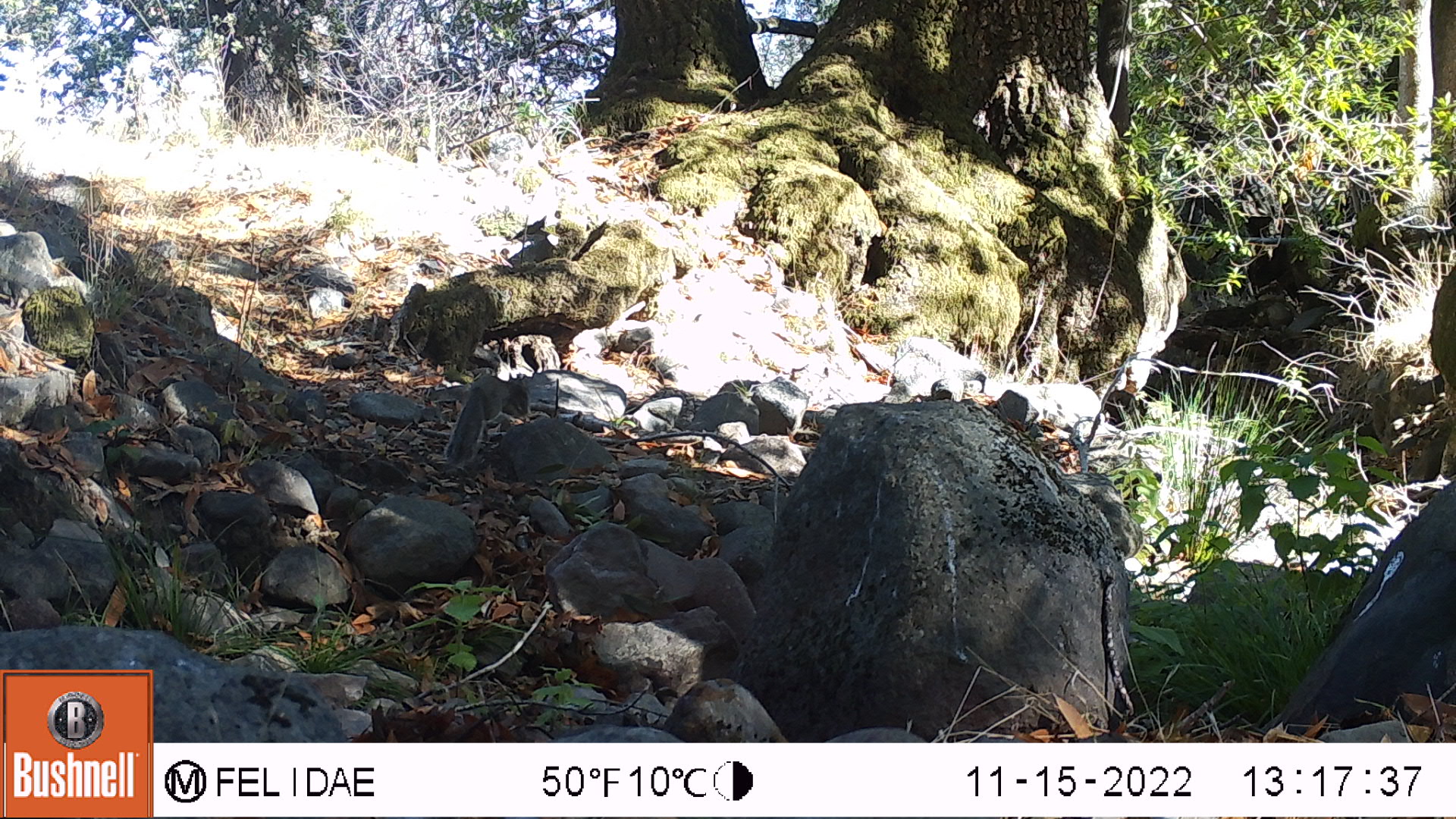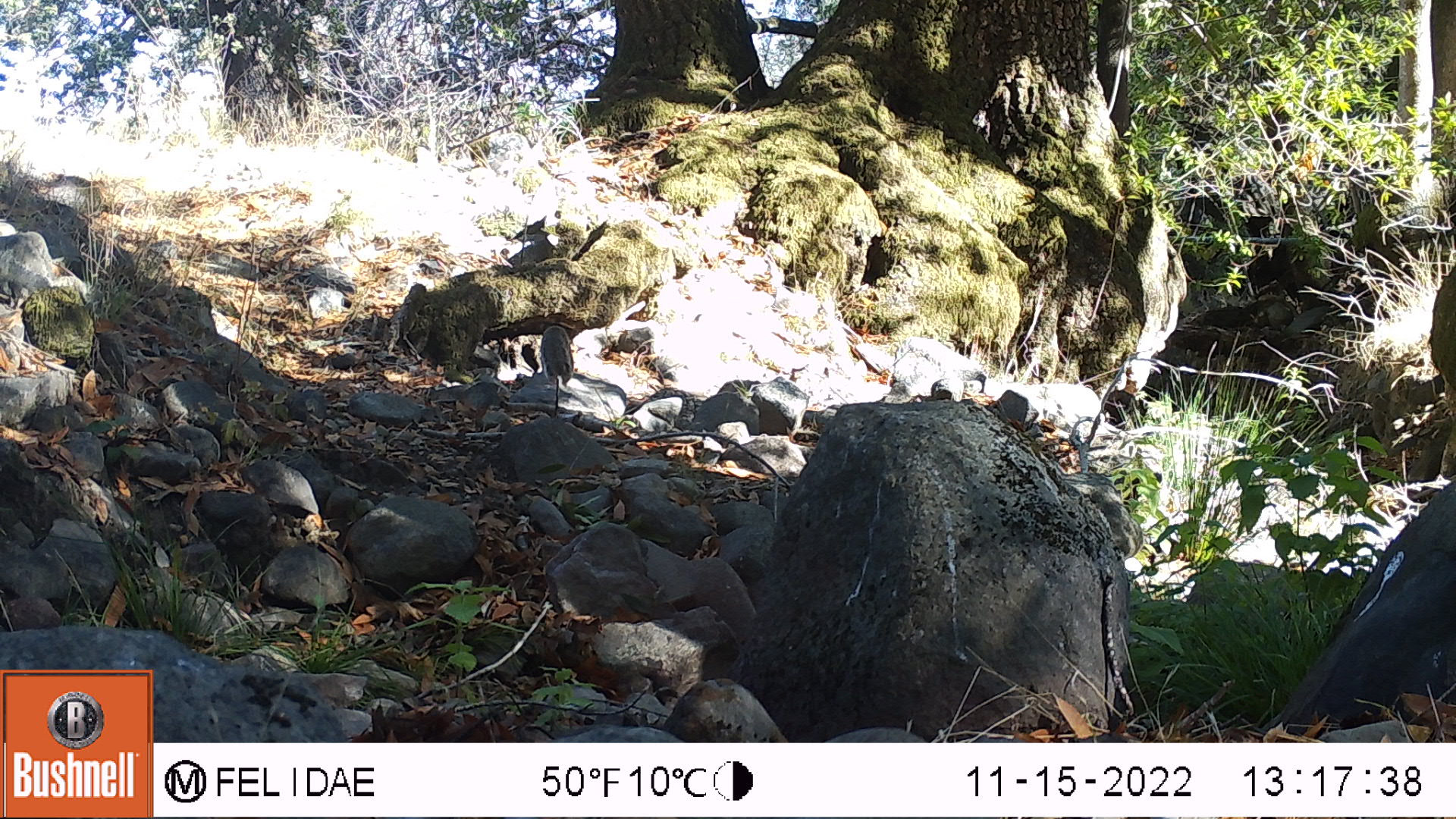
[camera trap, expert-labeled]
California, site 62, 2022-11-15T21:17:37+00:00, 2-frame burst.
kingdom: Animalia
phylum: Chordata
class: Mammalia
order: Rodentia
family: Sciuridae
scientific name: Sciuridae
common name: squirrel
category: unknown squirrel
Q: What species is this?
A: Unknown squirrel (squirrel) (Sciuridae).